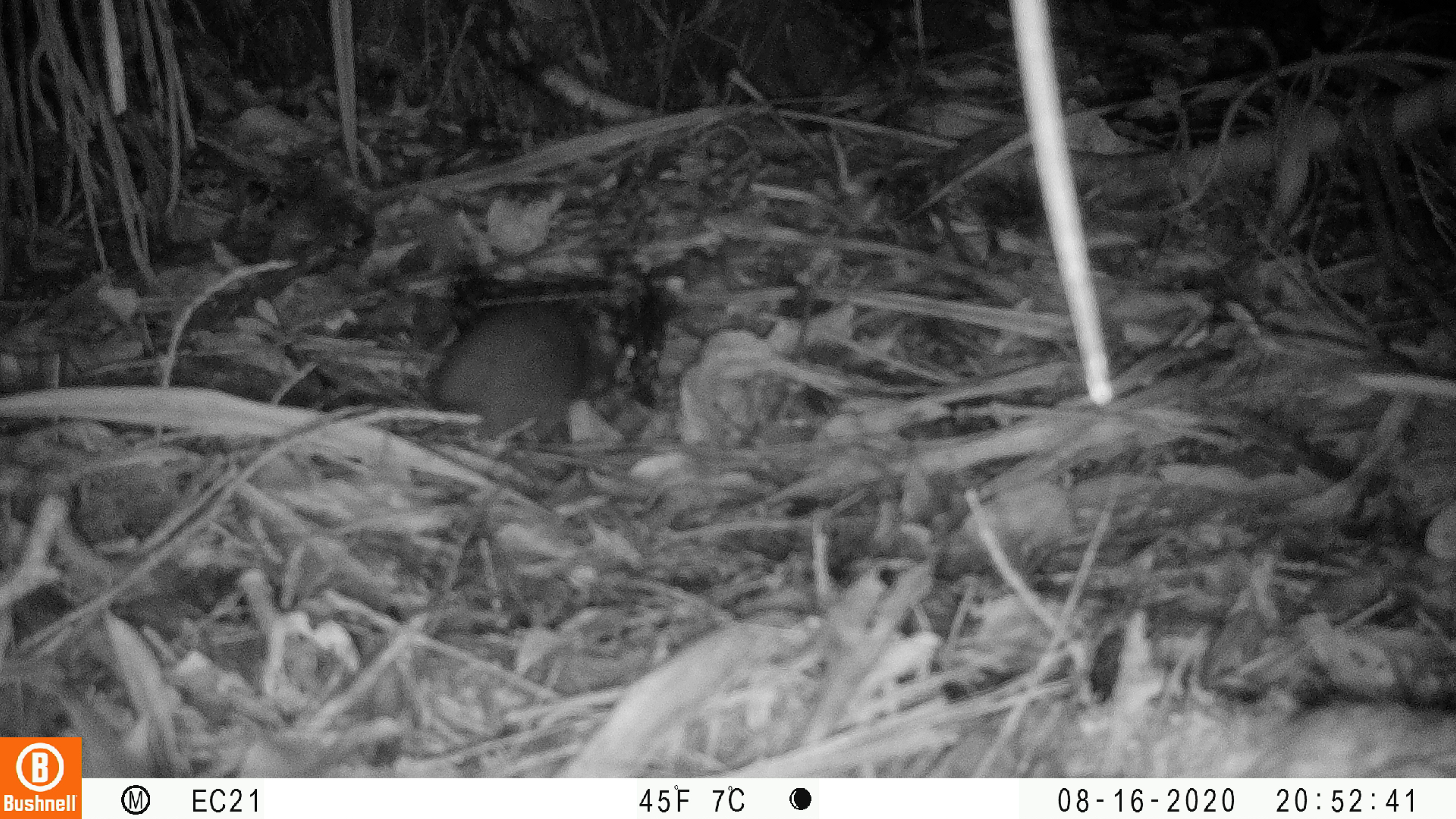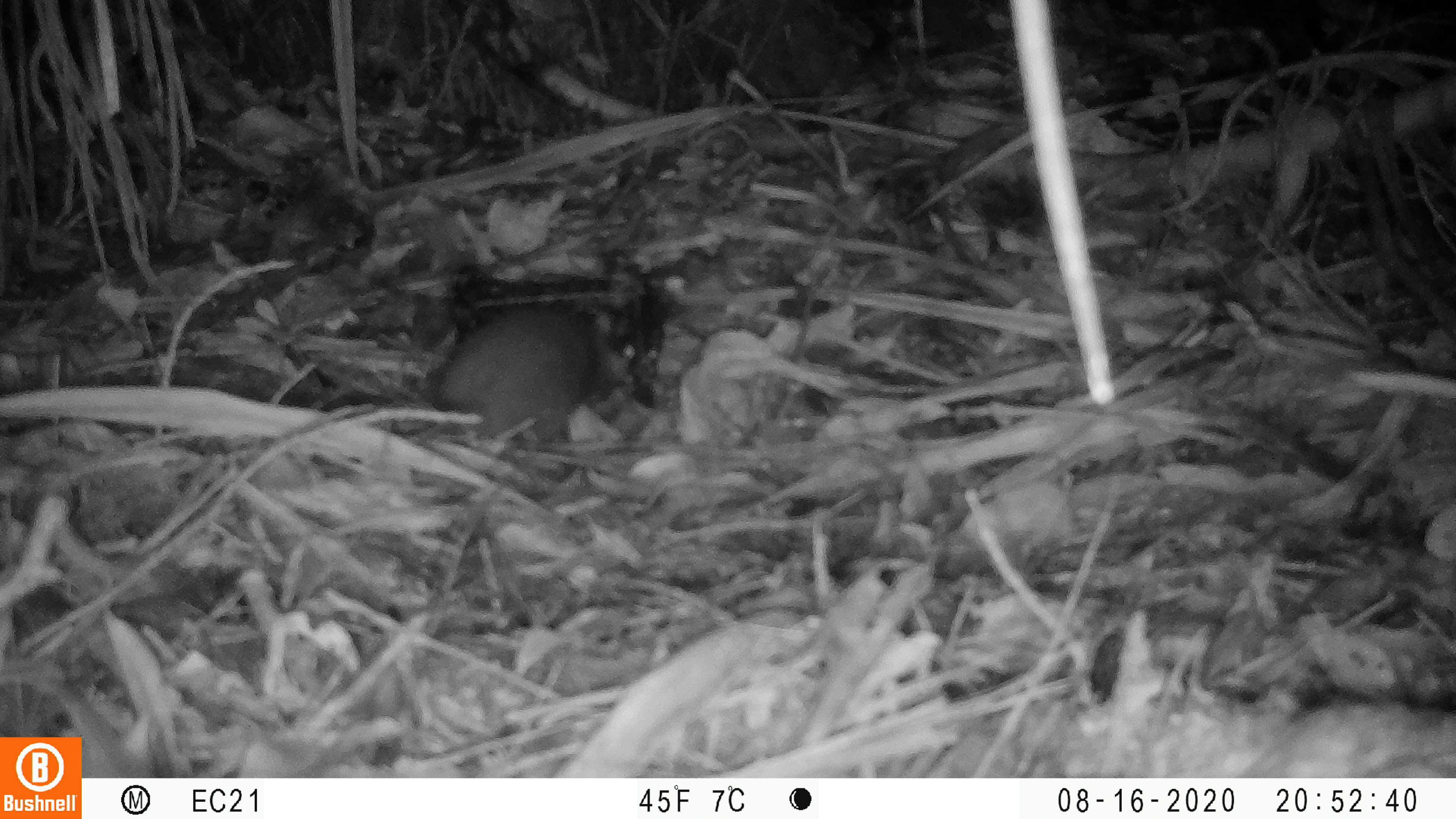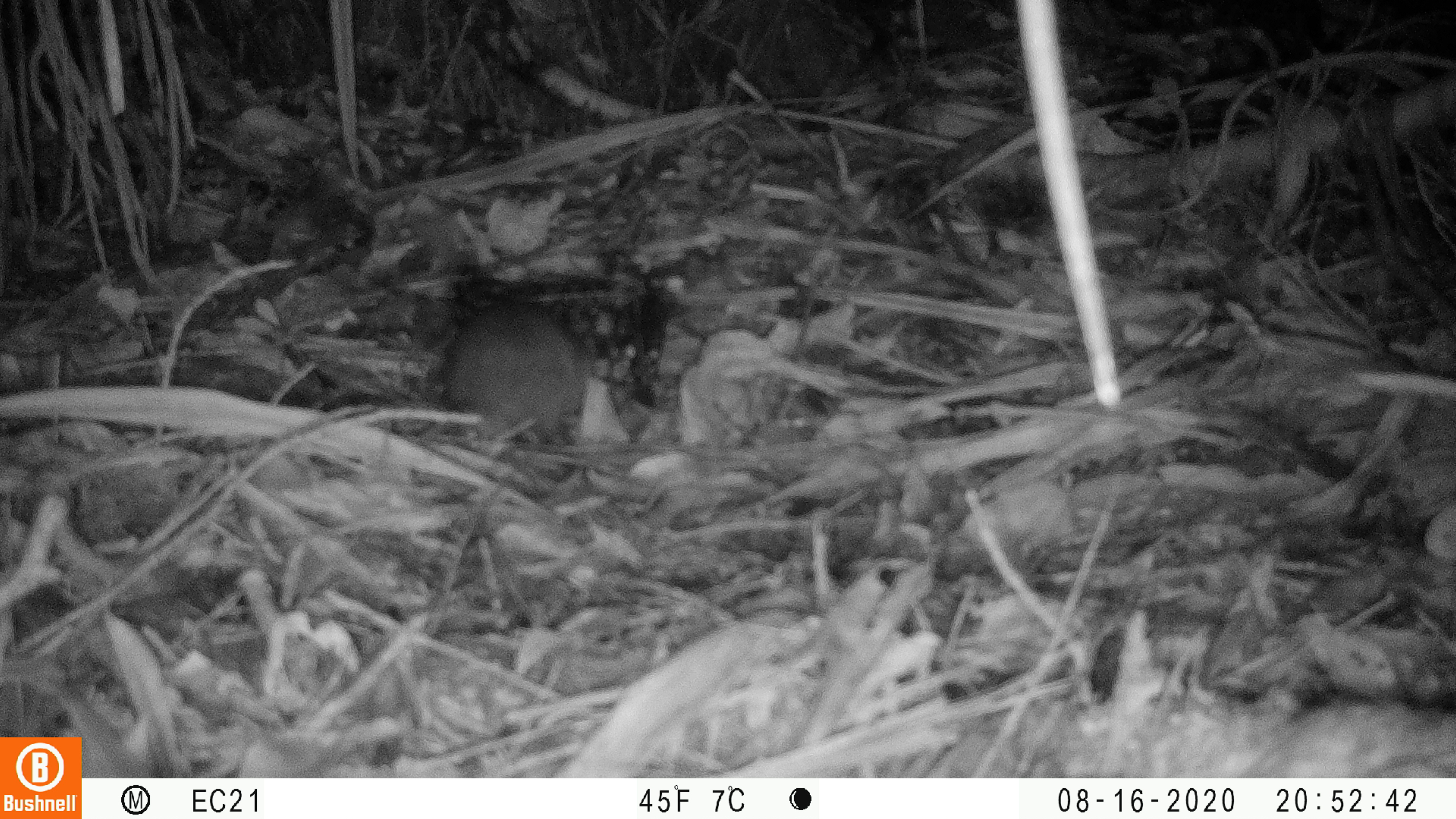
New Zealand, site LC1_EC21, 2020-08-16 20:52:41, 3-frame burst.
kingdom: Animalia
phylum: Chordata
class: Mammalia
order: Rodentia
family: Muridae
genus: Rattus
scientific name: Rattus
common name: rat